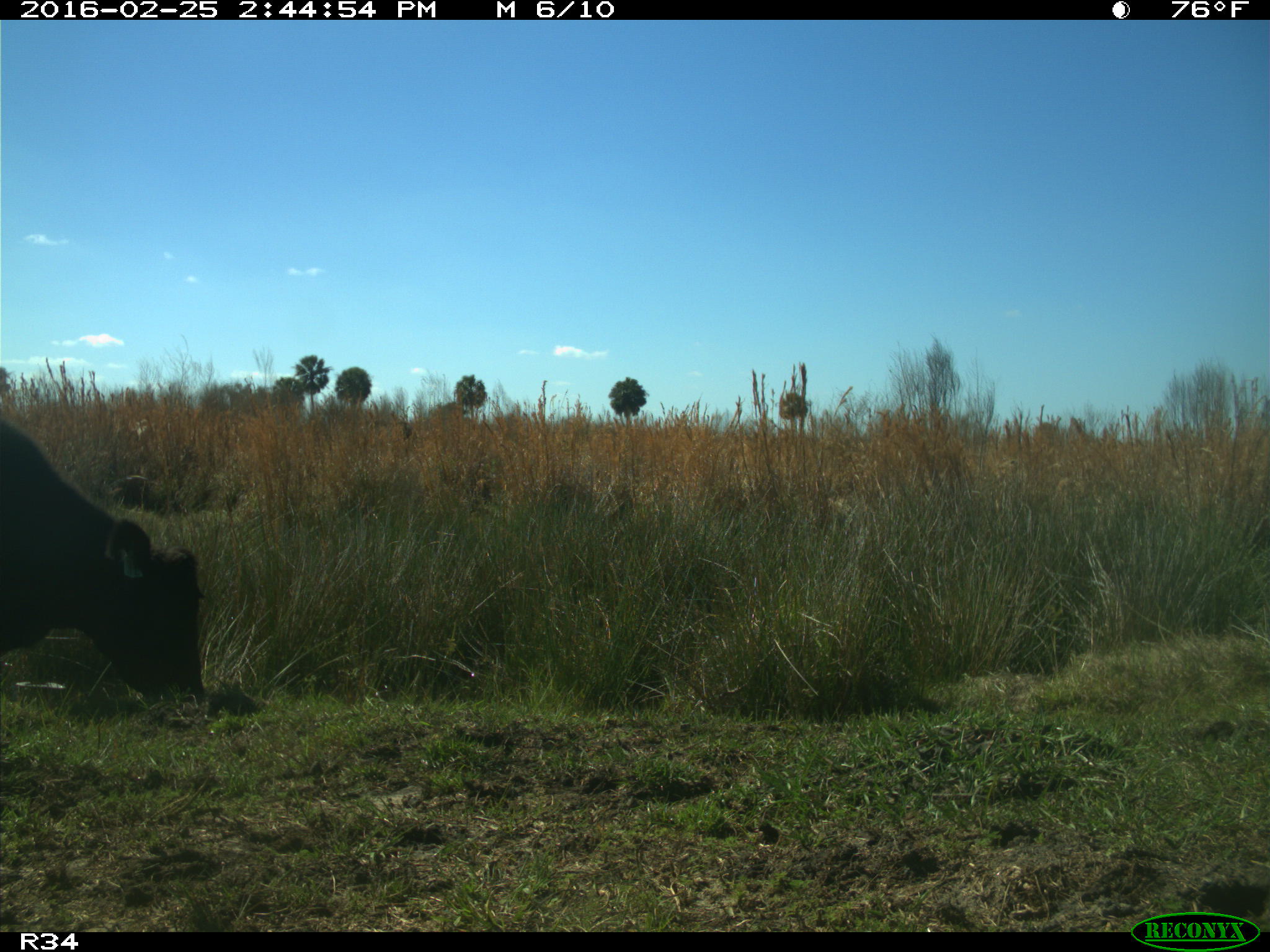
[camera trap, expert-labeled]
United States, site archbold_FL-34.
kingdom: Animalia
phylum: Chordata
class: Mammalia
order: Artiodactyla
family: Bovidae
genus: Bos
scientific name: Bos taurus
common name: domestic cow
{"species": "Bos taurus (domestic cow)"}